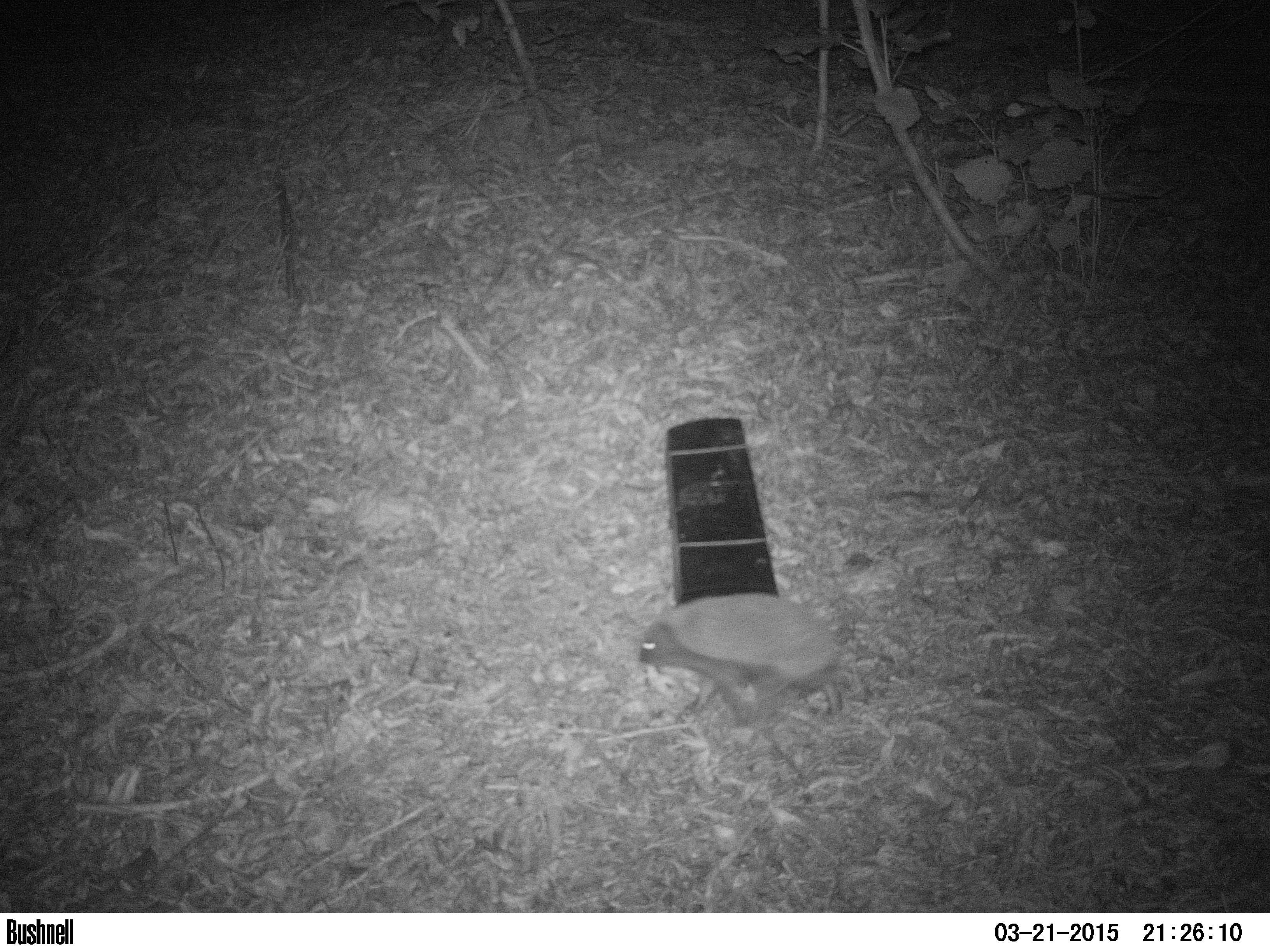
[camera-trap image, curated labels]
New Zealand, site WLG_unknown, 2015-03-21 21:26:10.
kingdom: Animalia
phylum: Chordata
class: Mammalia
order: Eulipotyphla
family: Erinaceidae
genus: Erinaceus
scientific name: Erinaceus europaeus europaeus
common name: european hedgehog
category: hedgehog